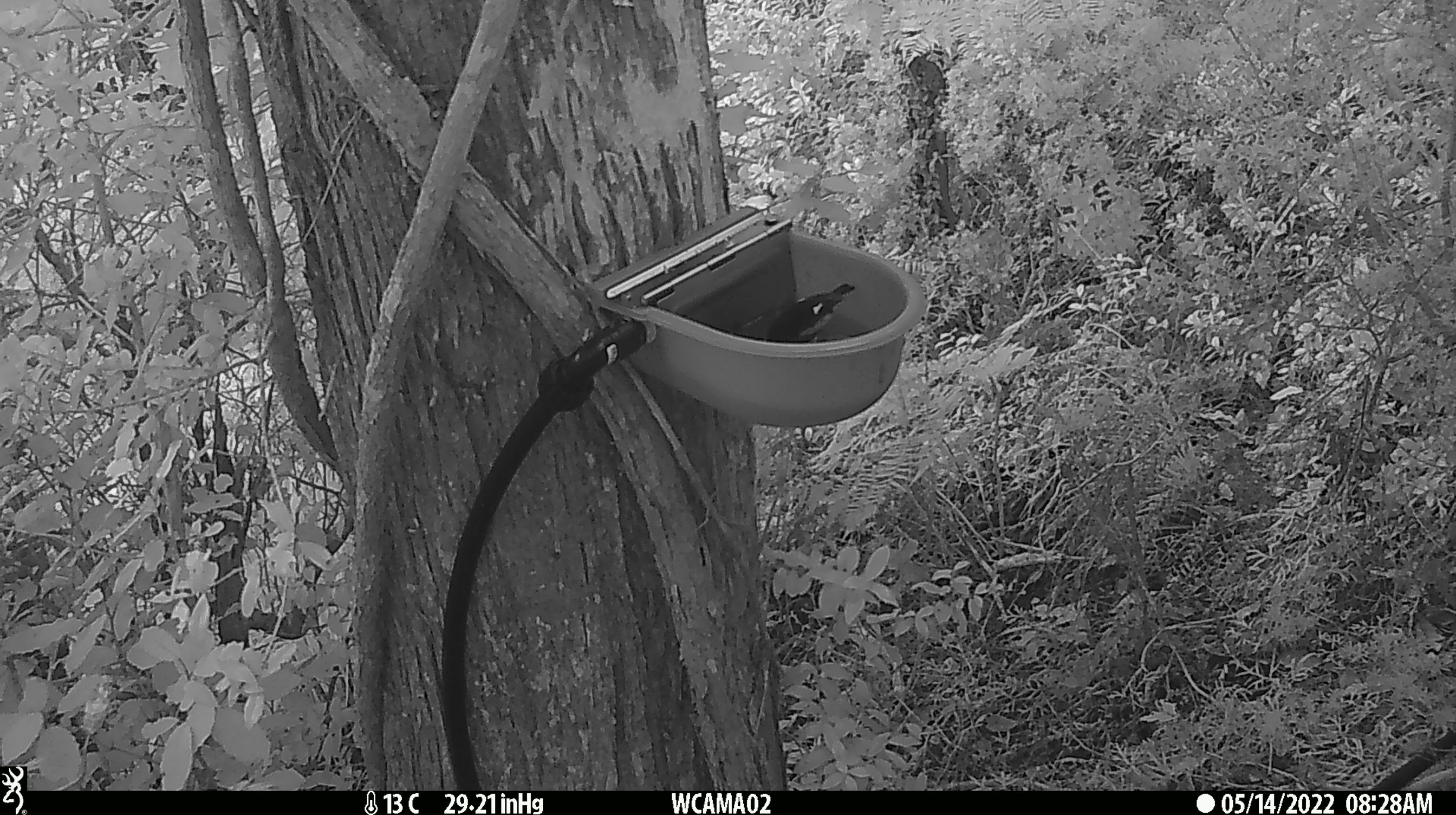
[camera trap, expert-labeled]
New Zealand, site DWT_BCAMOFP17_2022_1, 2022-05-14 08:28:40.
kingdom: Animalia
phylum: Chordata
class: Aves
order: Passeriformes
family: Petroicidae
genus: Petroica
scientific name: Petroica macrocephala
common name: tomtit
Tomtit (Petroica macrocephala).